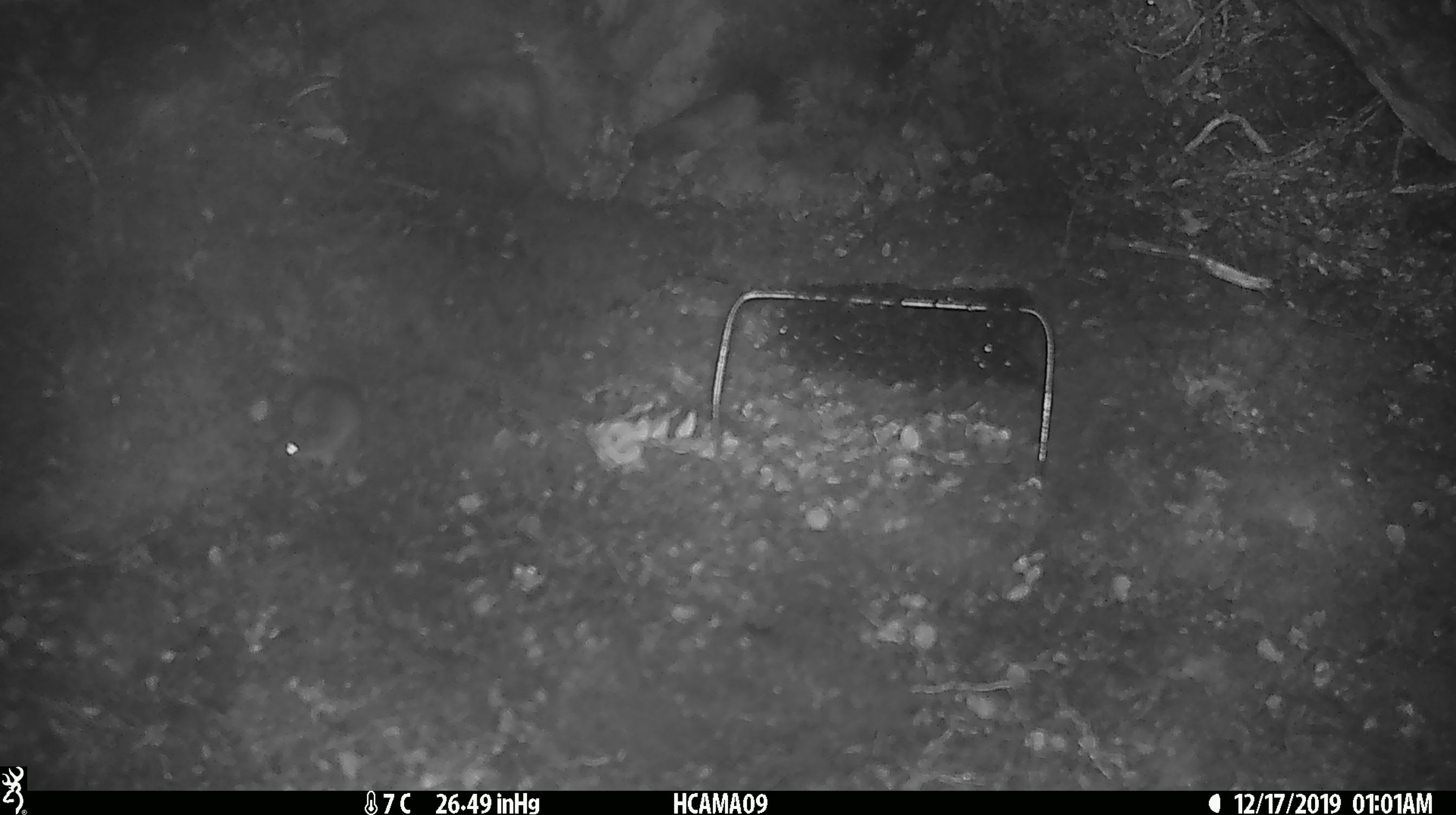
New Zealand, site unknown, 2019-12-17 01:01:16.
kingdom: Animalia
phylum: Chordata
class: Mammalia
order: Rodentia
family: Muridae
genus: Mus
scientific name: Mus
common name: mouse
Mouse (Mus).